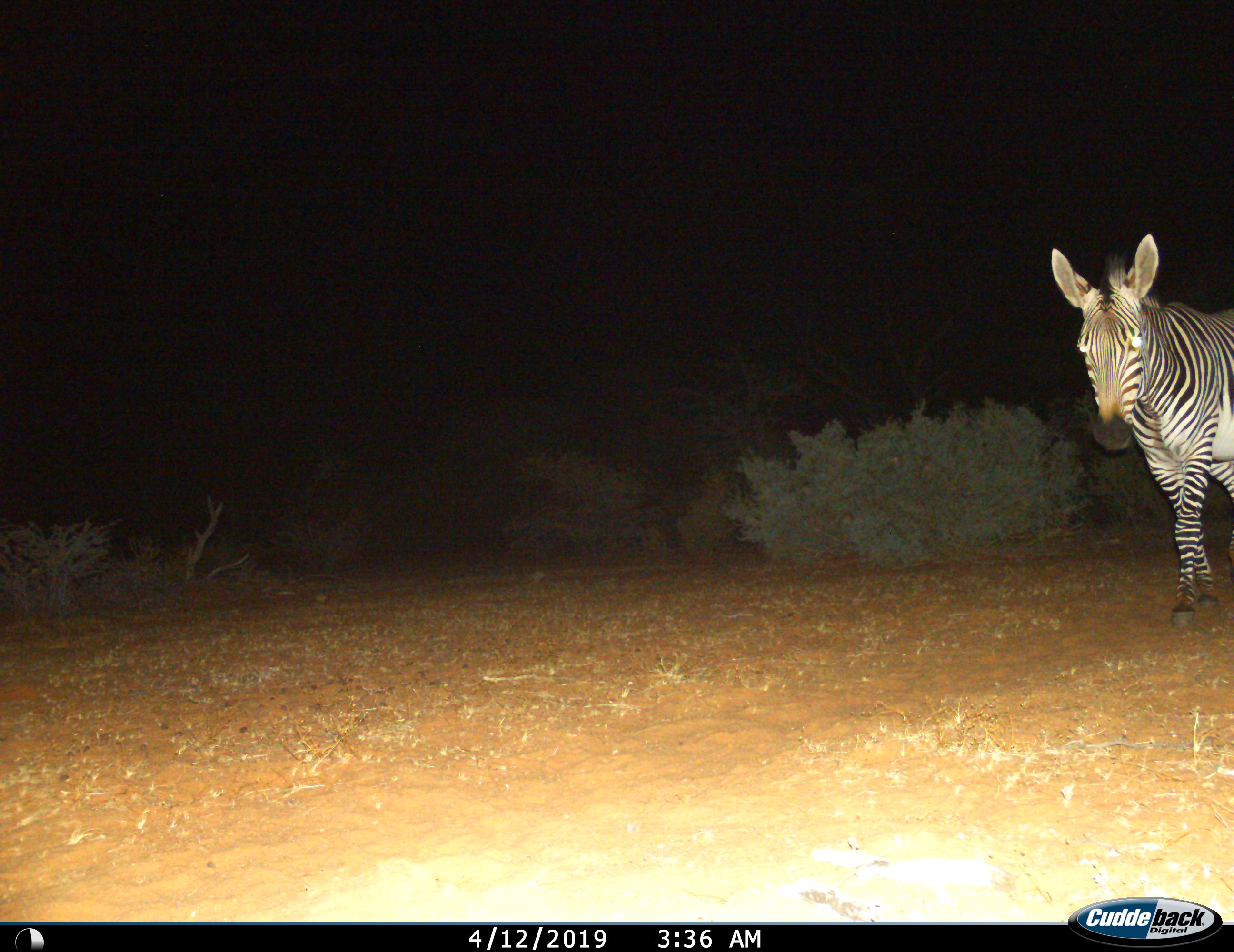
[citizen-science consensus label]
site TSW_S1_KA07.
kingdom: Animalia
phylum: Chordata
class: Mammalia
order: Perissodactyla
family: Equidae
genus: Equus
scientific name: Equus zebra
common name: mountain zebra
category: zebramountain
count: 1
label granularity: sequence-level